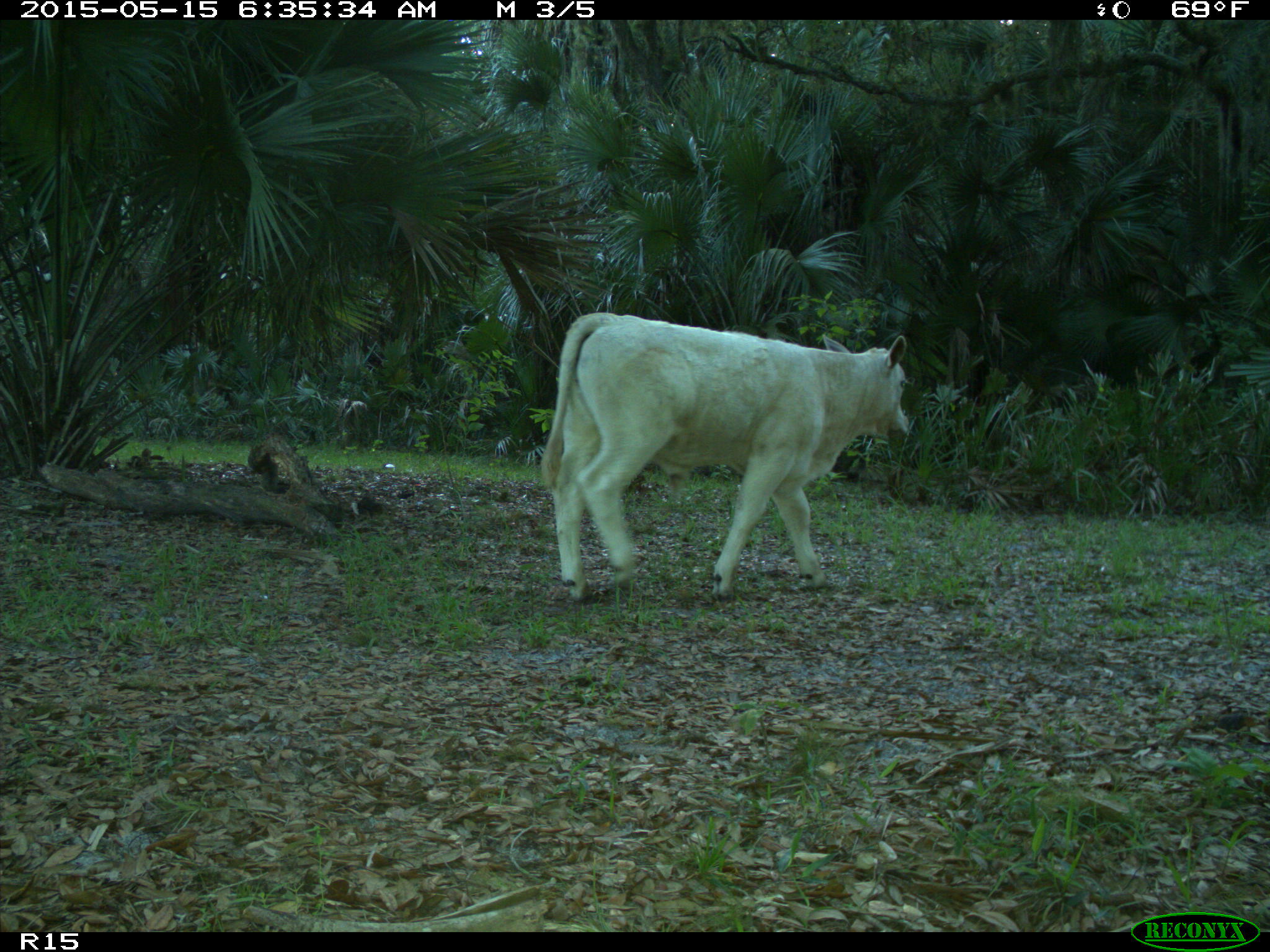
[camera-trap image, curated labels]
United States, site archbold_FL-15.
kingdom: Animalia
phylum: Chordata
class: Mammalia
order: Artiodactyla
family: Bovidae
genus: Bos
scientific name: Bos taurus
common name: domestic cow